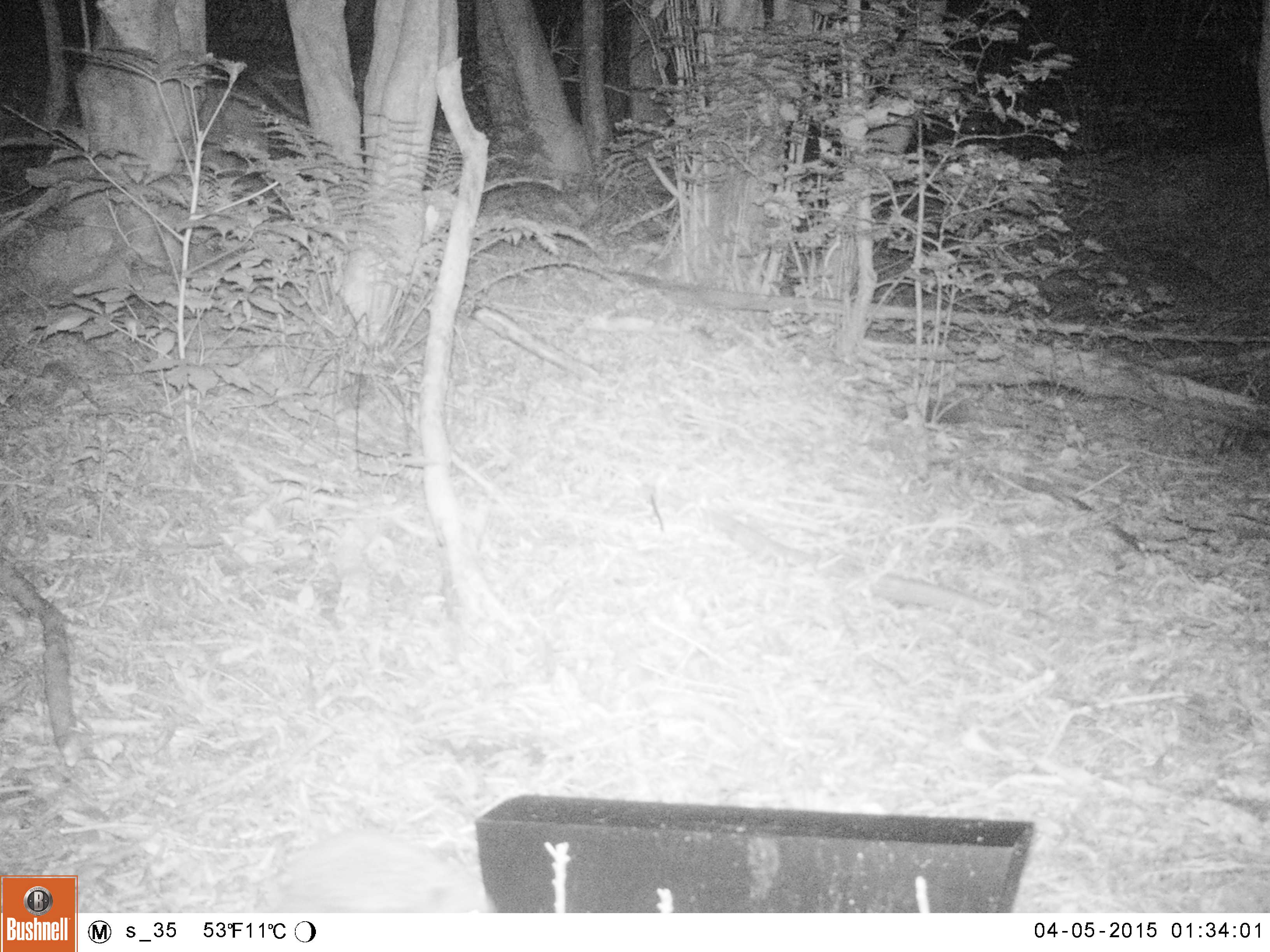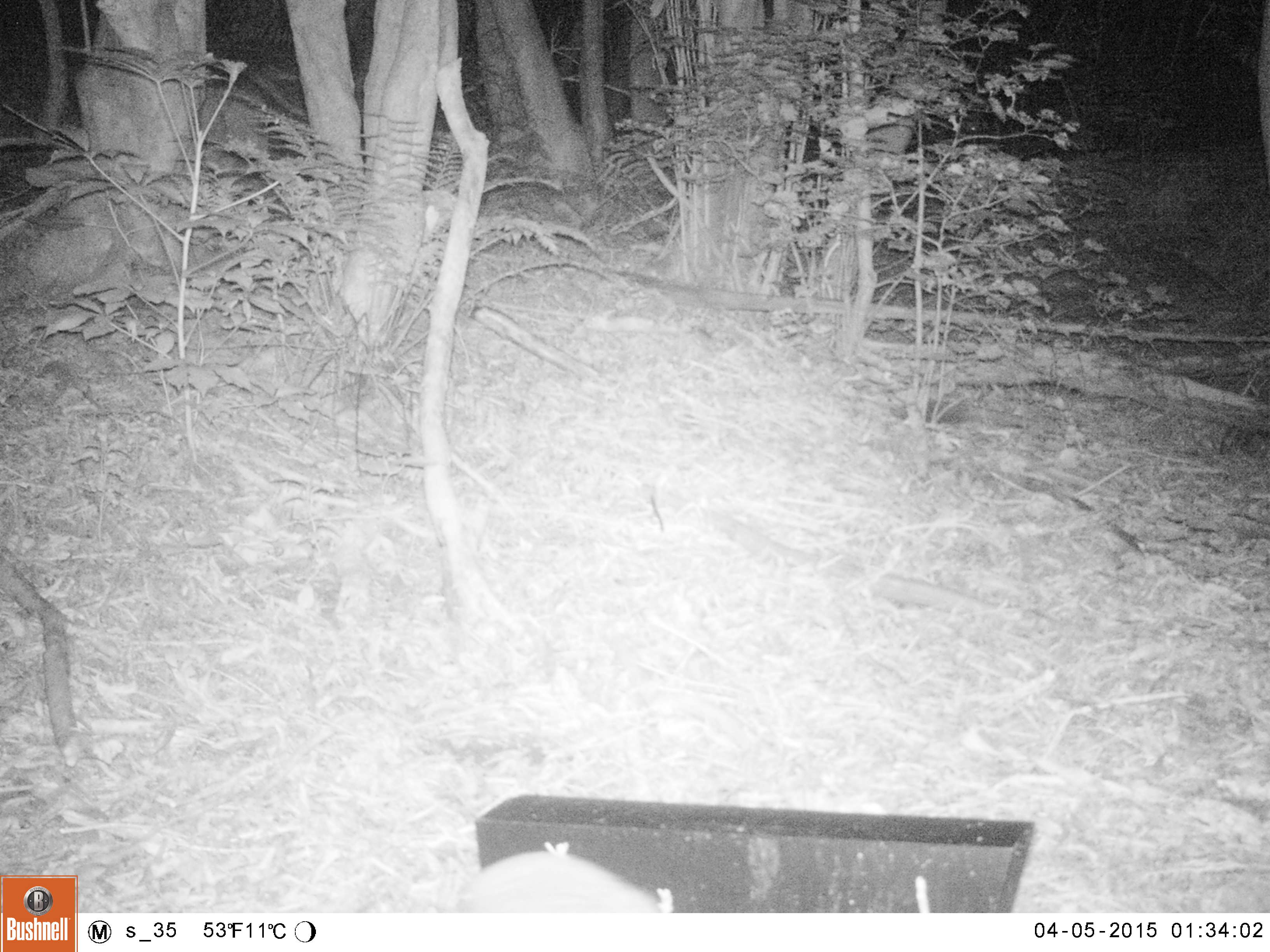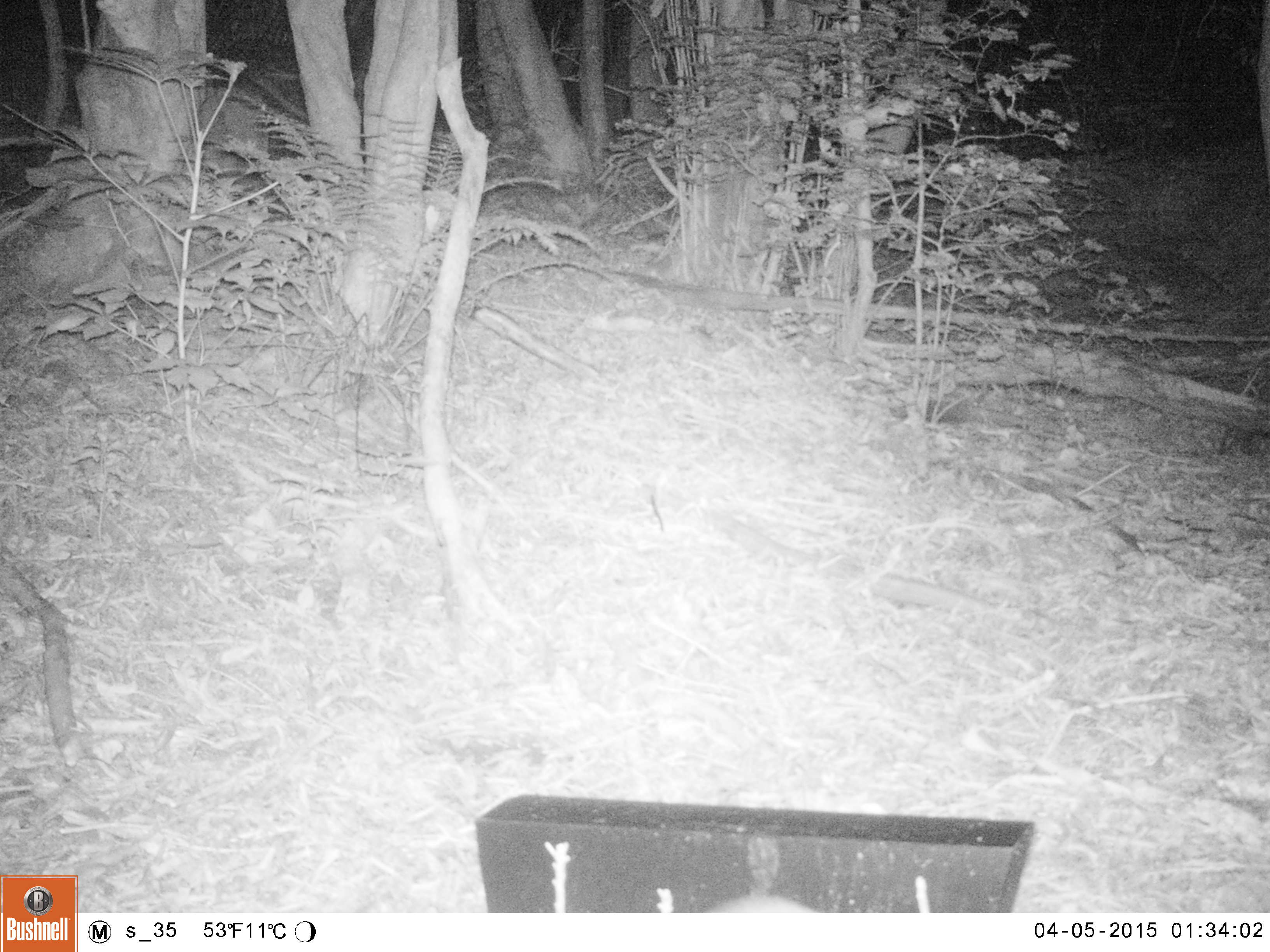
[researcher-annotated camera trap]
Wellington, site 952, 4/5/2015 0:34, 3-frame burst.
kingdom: Animalia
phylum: Chordata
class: Mammalia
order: Eulipotyphla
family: Erinaceidae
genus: Erinaceus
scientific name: Erinaceus europaeus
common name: hedgehog